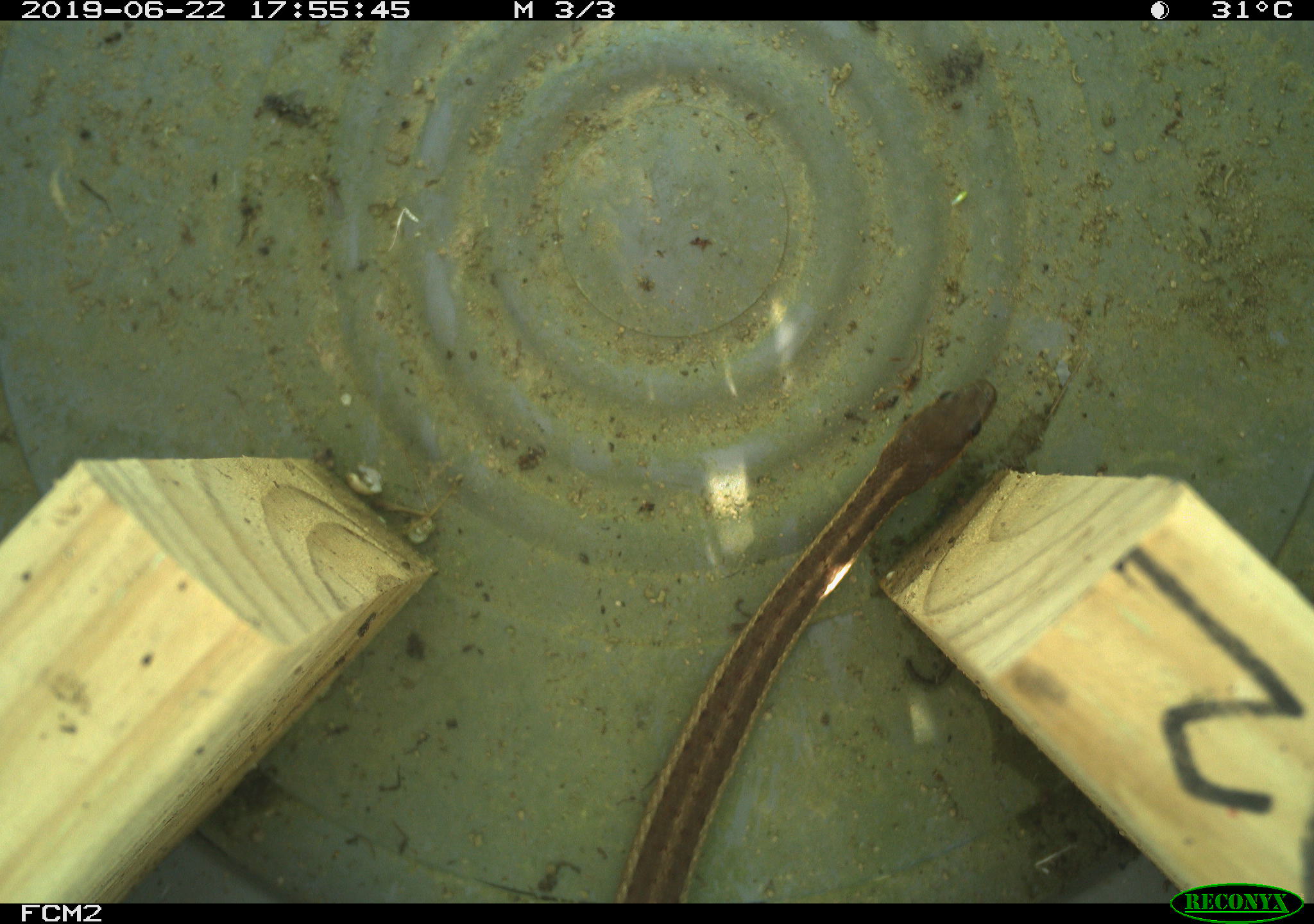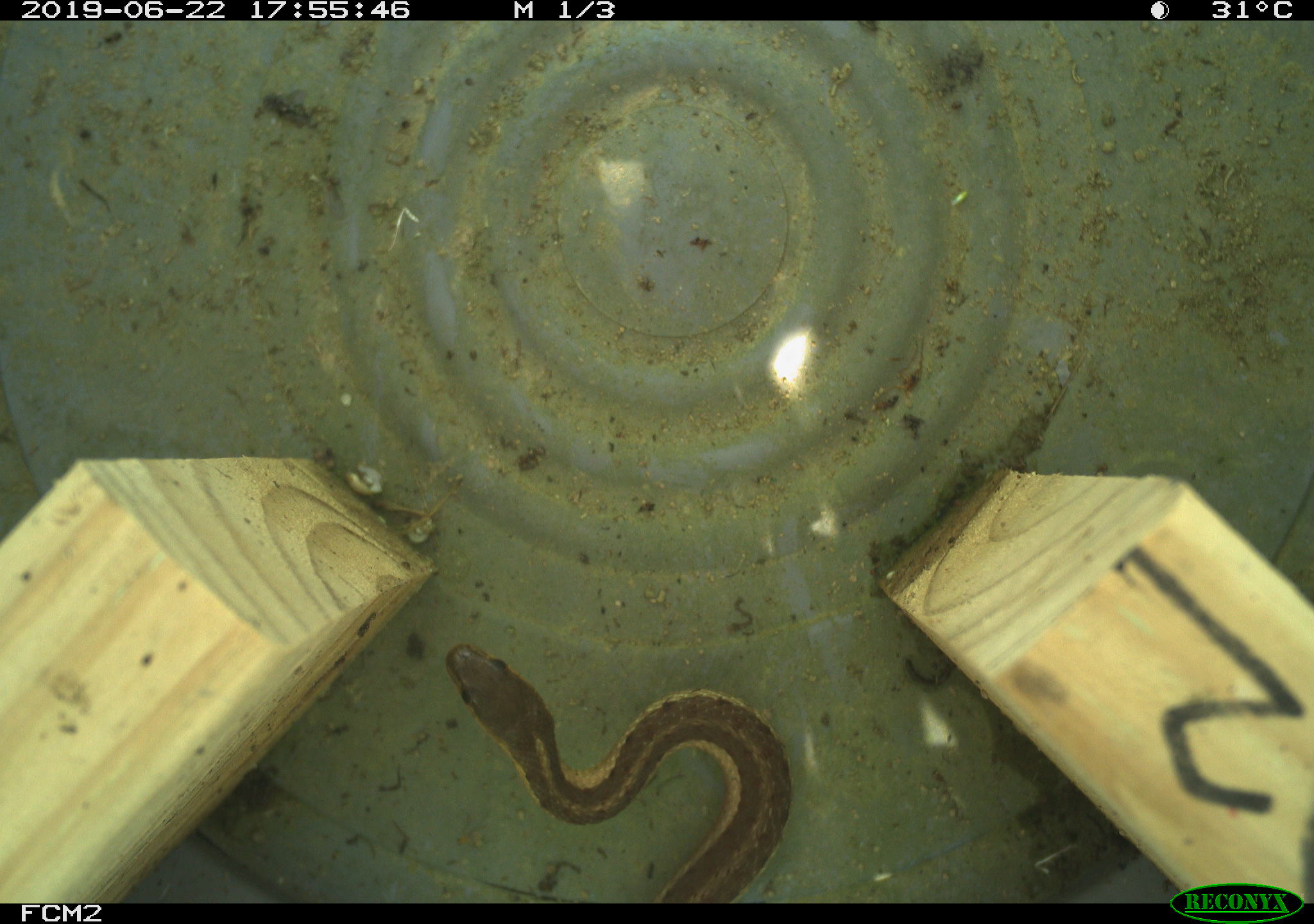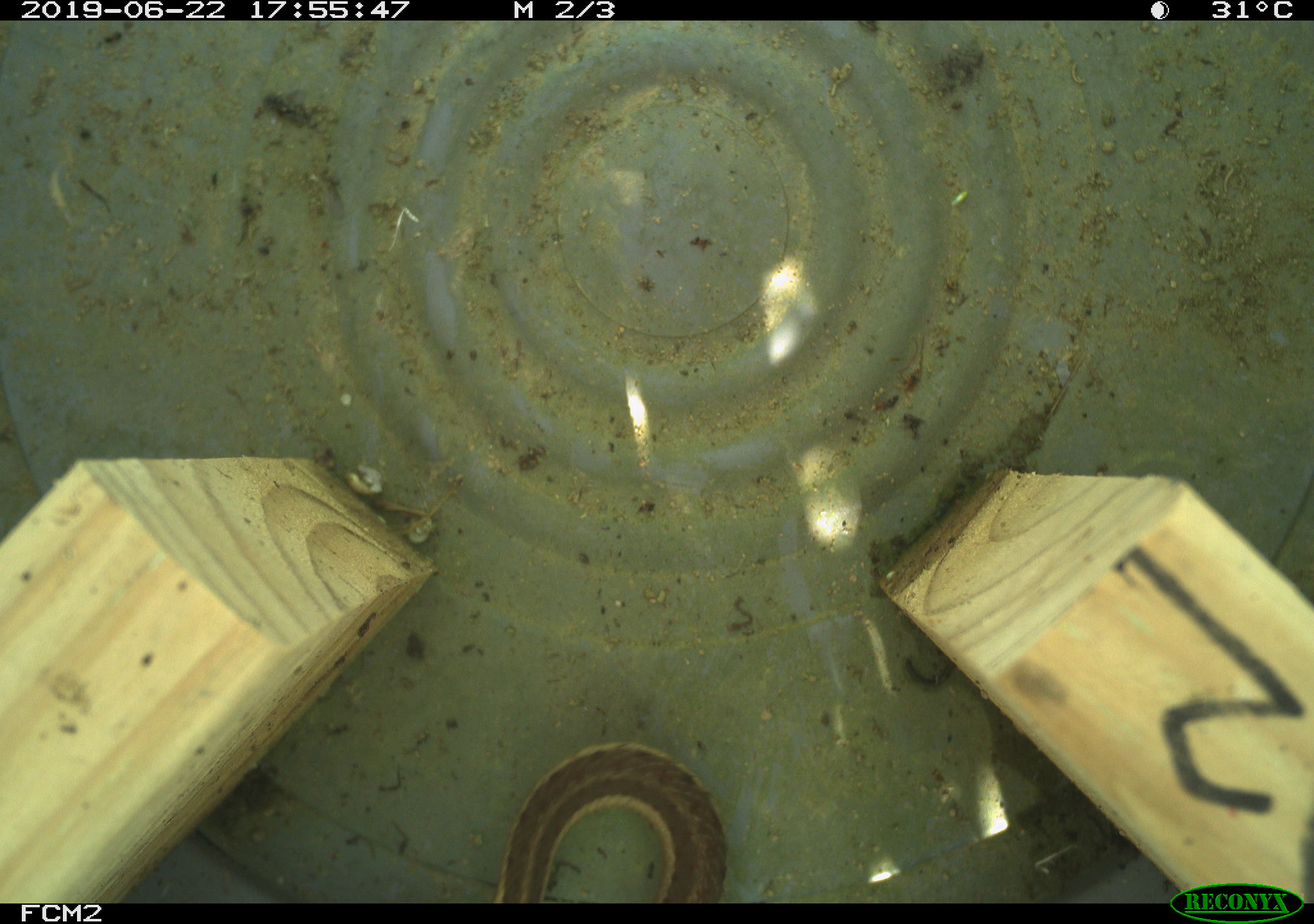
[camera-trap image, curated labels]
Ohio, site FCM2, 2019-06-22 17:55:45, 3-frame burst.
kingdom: Animalia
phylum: Chordata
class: Reptilia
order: Squamata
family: Colubridae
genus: Thamnophis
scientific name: Thamnophis sirtalis sirtalis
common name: eastern gartersnake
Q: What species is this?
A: Eastern gartersnake (Thamnophis sirtalis sirtalis).